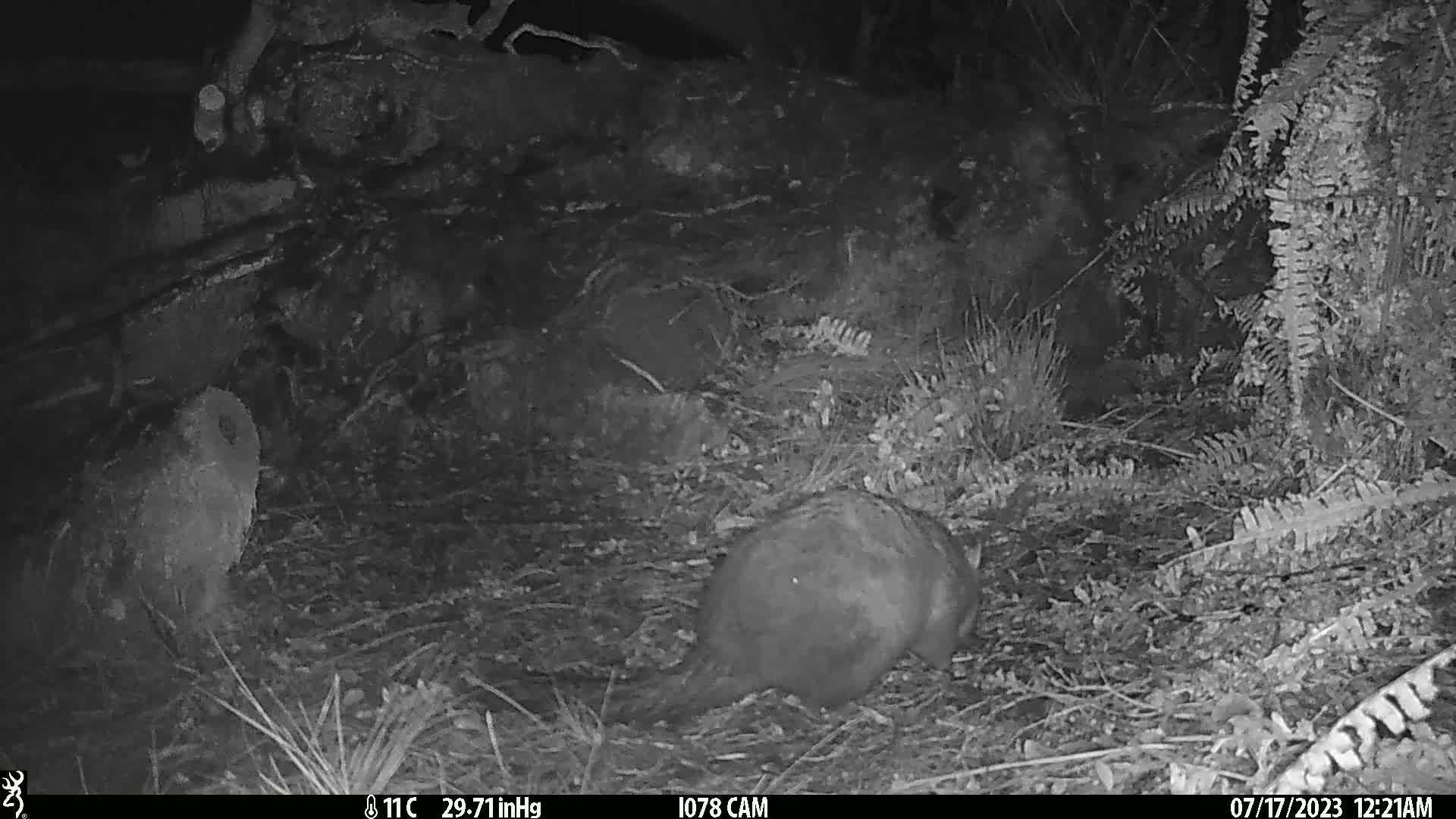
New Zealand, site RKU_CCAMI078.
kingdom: Animalia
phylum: Chordata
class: Mammalia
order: Diprotodontia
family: Phalangeridae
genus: Trichosurus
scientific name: Trichosurus vulpecula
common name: common brushtail possum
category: possum